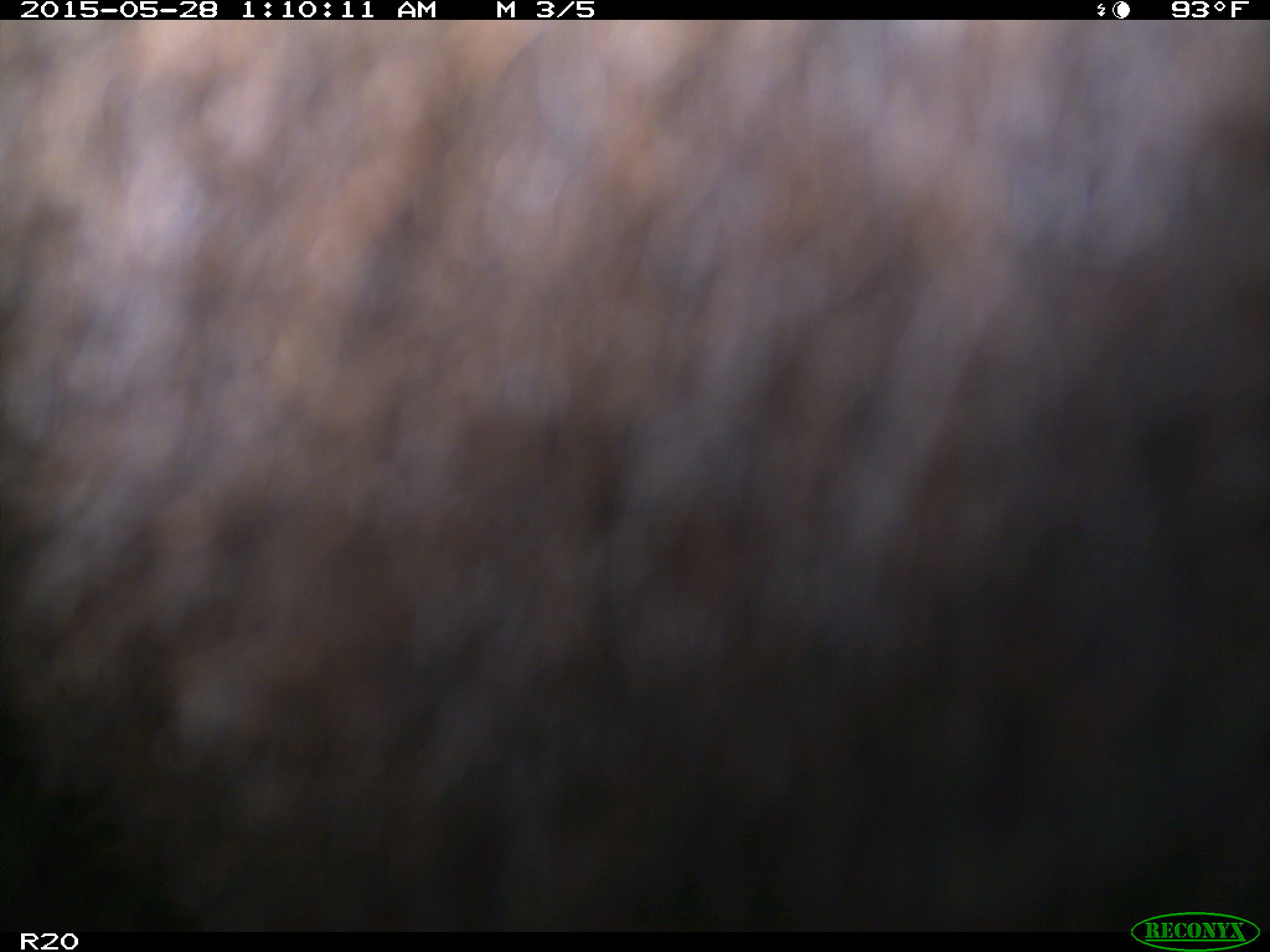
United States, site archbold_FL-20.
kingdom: Animalia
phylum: Chordata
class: Mammalia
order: Artiodactyla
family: Bovidae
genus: Bos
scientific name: Bos taurus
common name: domestic cow